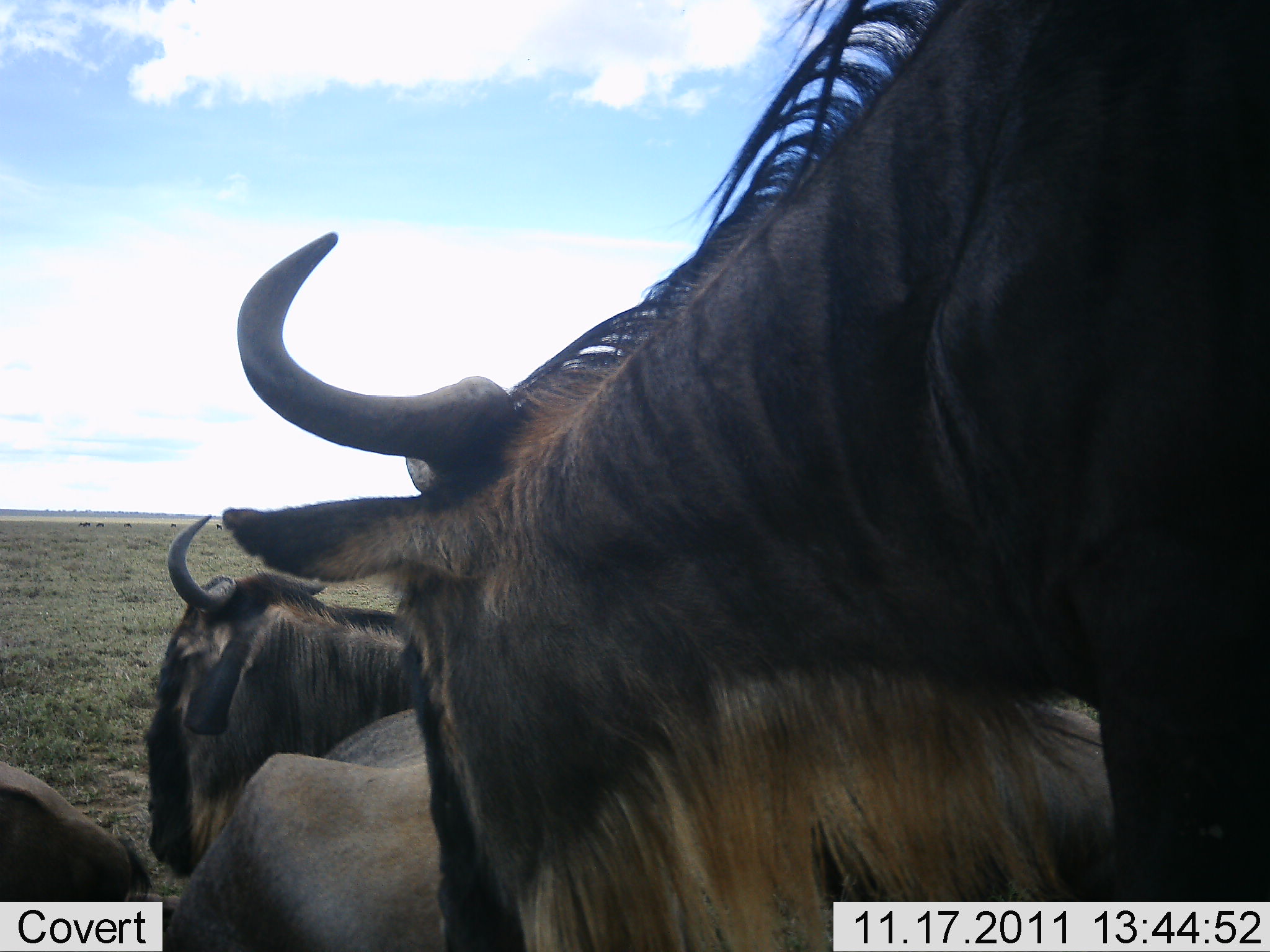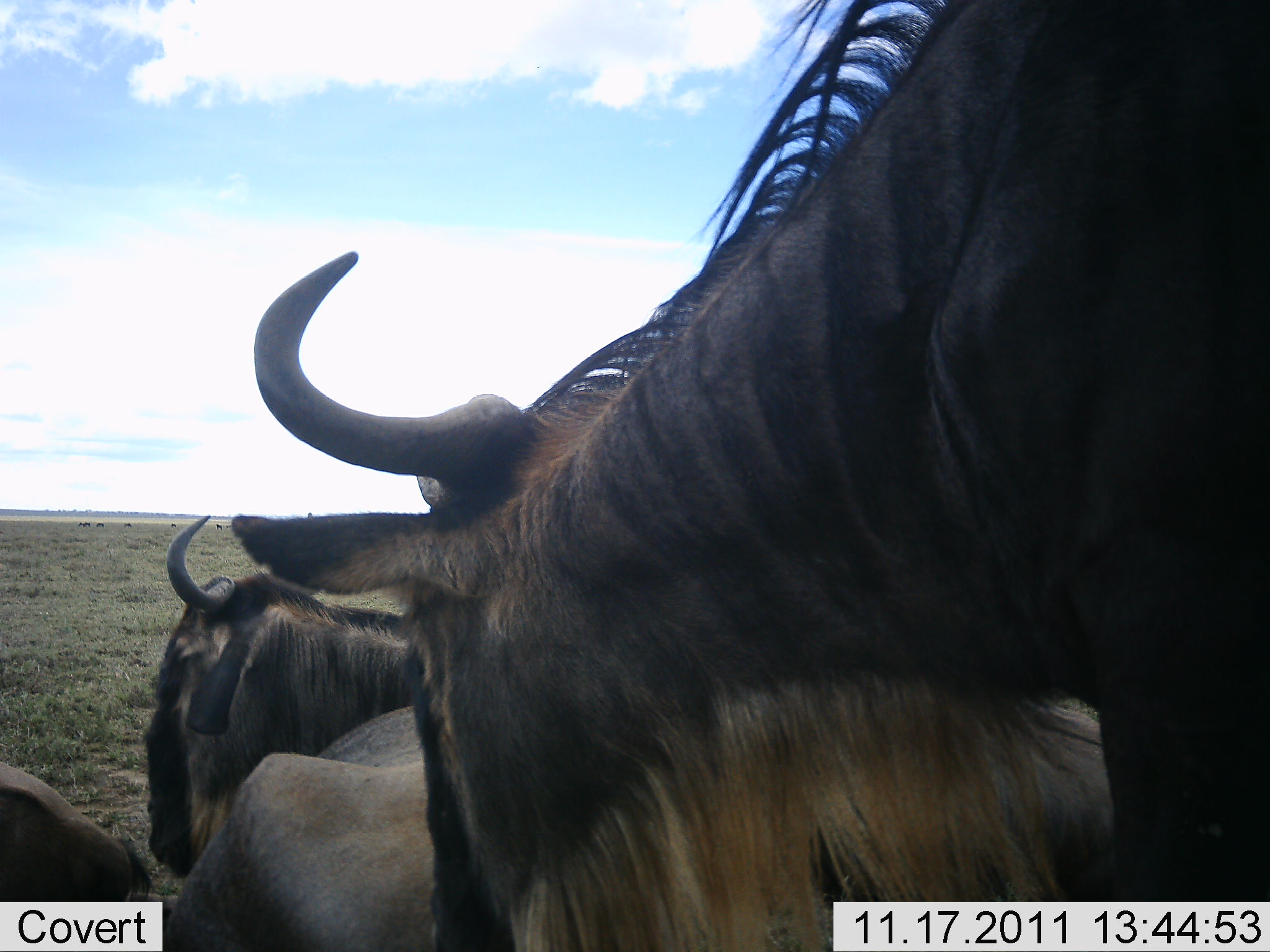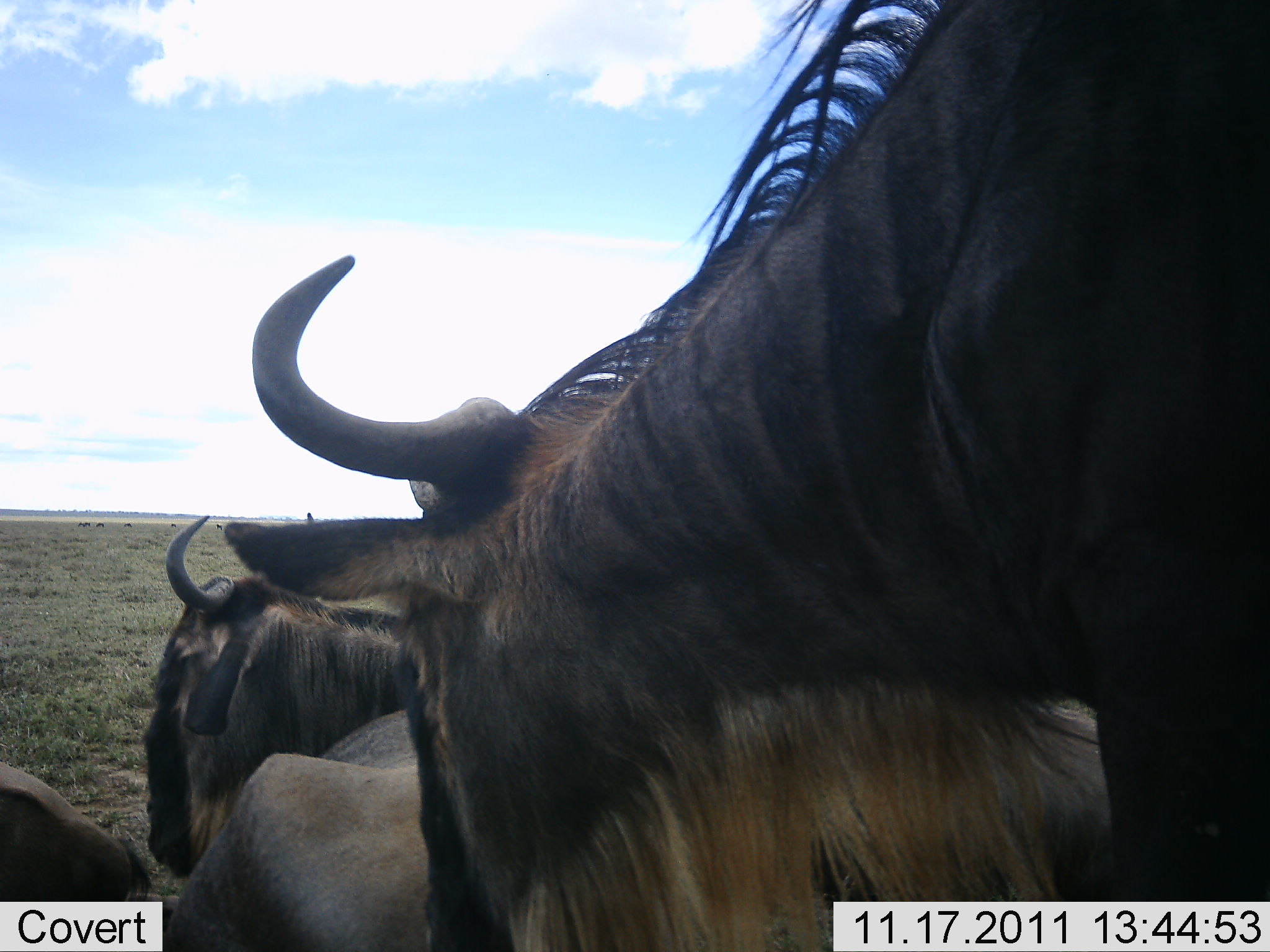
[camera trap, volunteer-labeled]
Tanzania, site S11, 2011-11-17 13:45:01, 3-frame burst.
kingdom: Animalia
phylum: Chordata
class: Mammalia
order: Artiodactyla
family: Bovidae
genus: Connochaetes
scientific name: Connochaetes taurinus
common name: blue wildebeest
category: wildebeest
Wildebeest (blue wildebeest) (Connochaetes taurinus), count 3. Behavior (volunteer vote fractions): standing 53%, resting 73%, moving 7%, interacting 7%. Young present (vote fraction): 0%. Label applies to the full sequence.